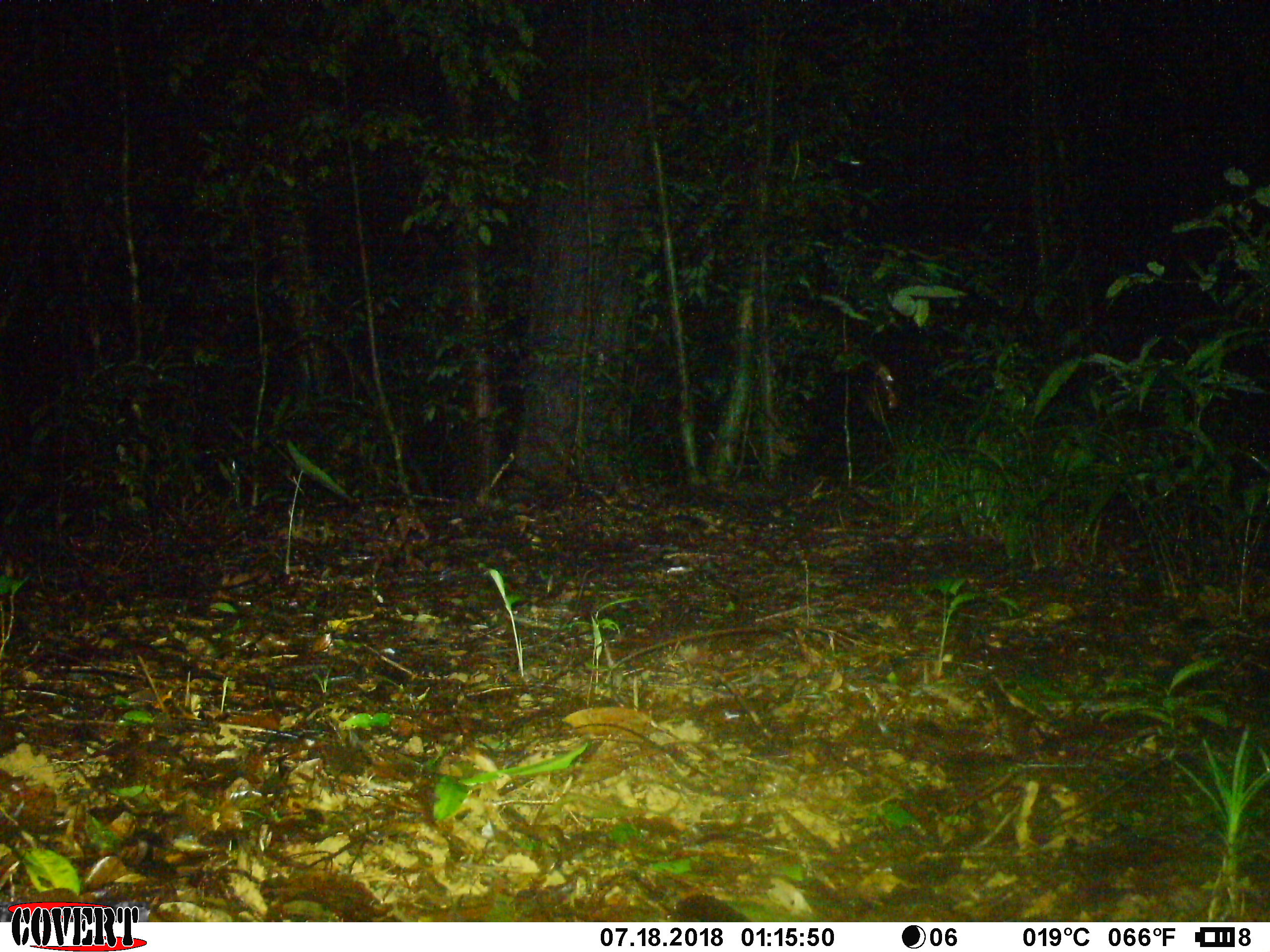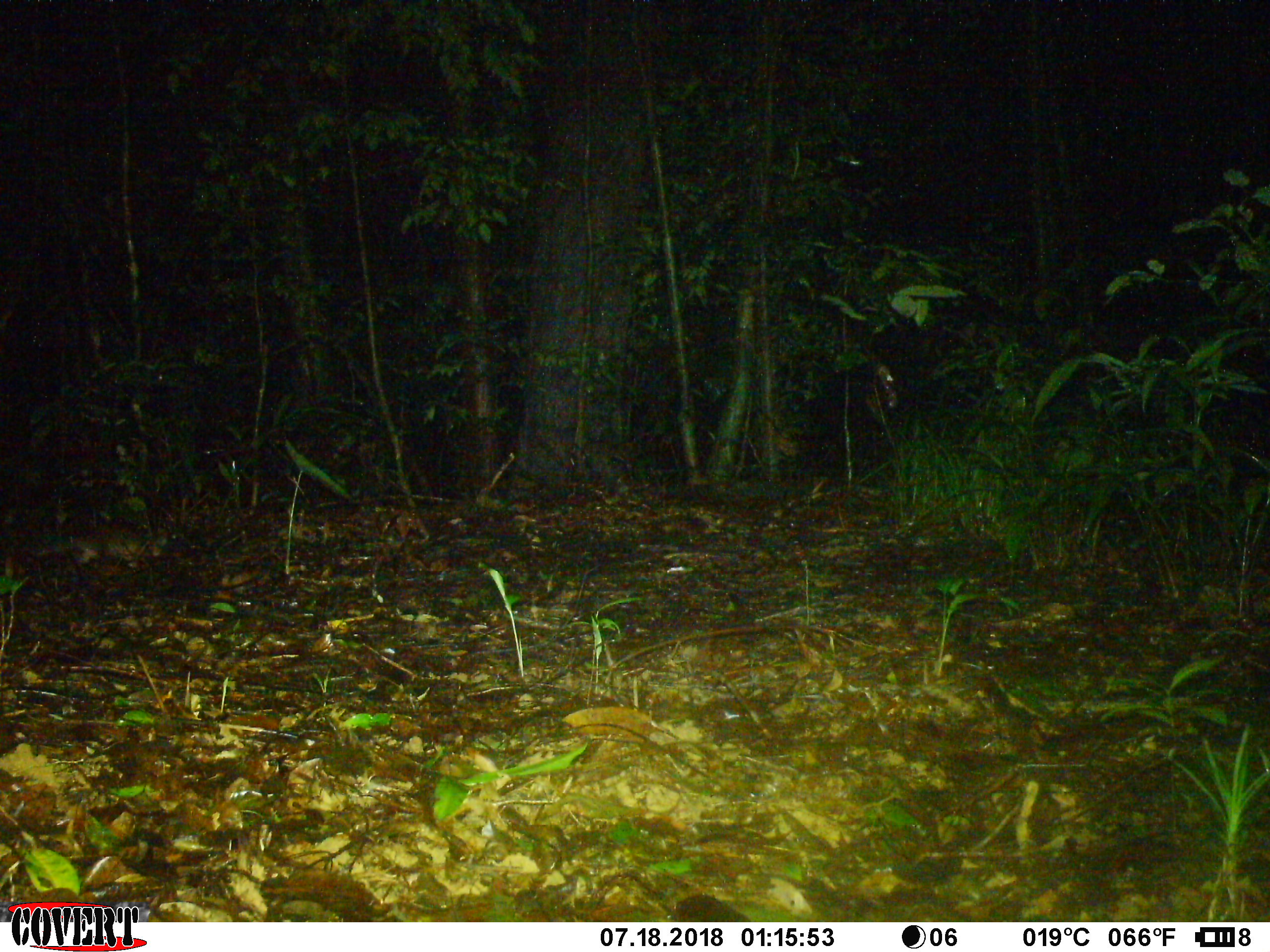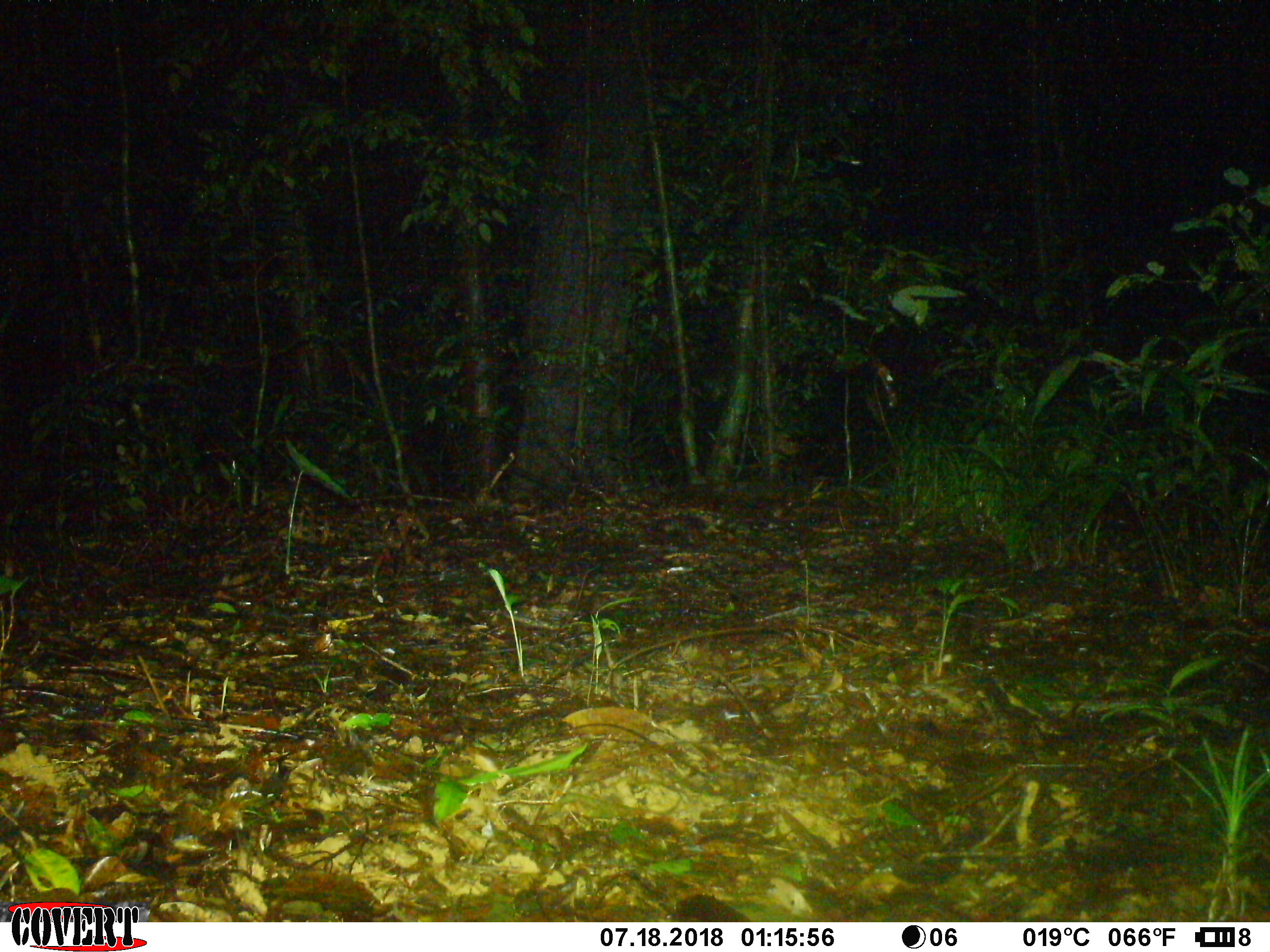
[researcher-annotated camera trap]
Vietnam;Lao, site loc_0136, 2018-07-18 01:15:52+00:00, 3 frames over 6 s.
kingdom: Animalia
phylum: Chordata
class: Mammalia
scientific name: Mammalia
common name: mammal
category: unidentified small mammal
Unidentified small mammal (mammal) (Mammalia). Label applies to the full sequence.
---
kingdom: Animalia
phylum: Chordata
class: Mammalia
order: Carnivora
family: Mustelidae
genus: Melogale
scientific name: Melogale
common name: ferret badger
Ferret badger (Melogale). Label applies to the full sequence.